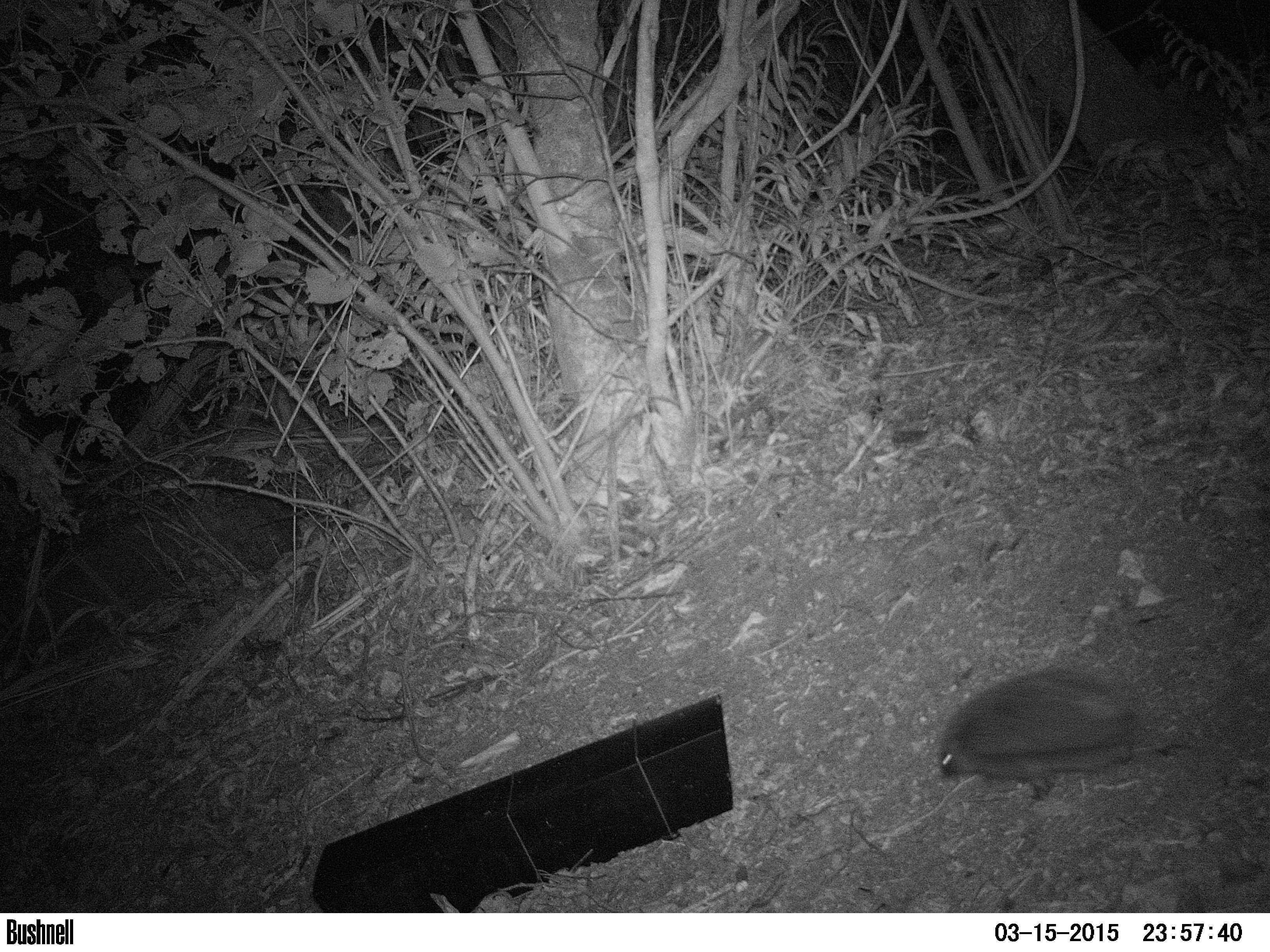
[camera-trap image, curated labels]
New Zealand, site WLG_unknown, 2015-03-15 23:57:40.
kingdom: Animalia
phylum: Chordata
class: Mammalia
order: Eulipotyphla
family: Erinaceidae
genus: Erinaceus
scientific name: Erinaceus europaeus europaeus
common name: european hedgehog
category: hedgehog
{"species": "hedgehog (european hedgehog) (Erinaceus europaeus europaeus)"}